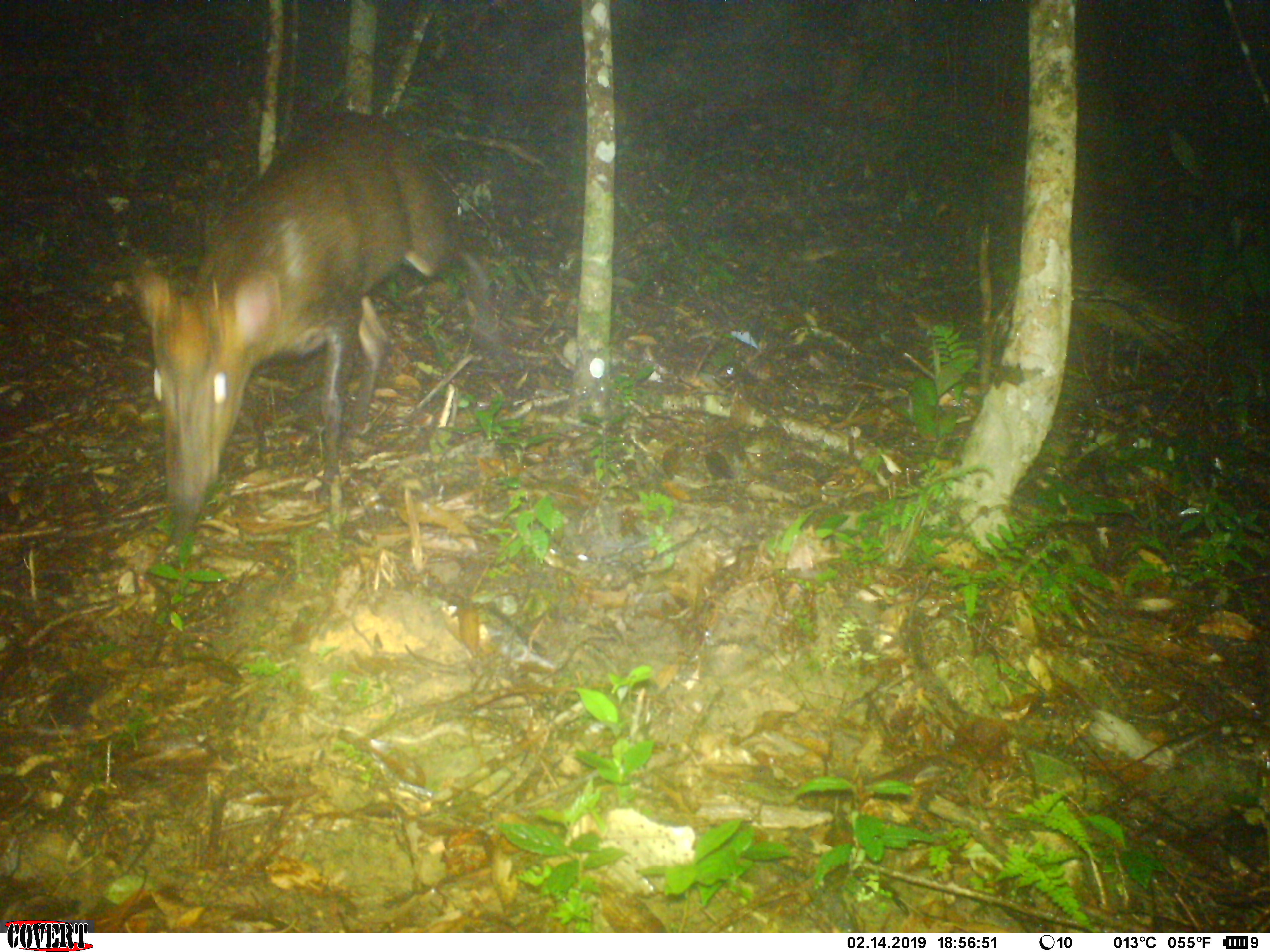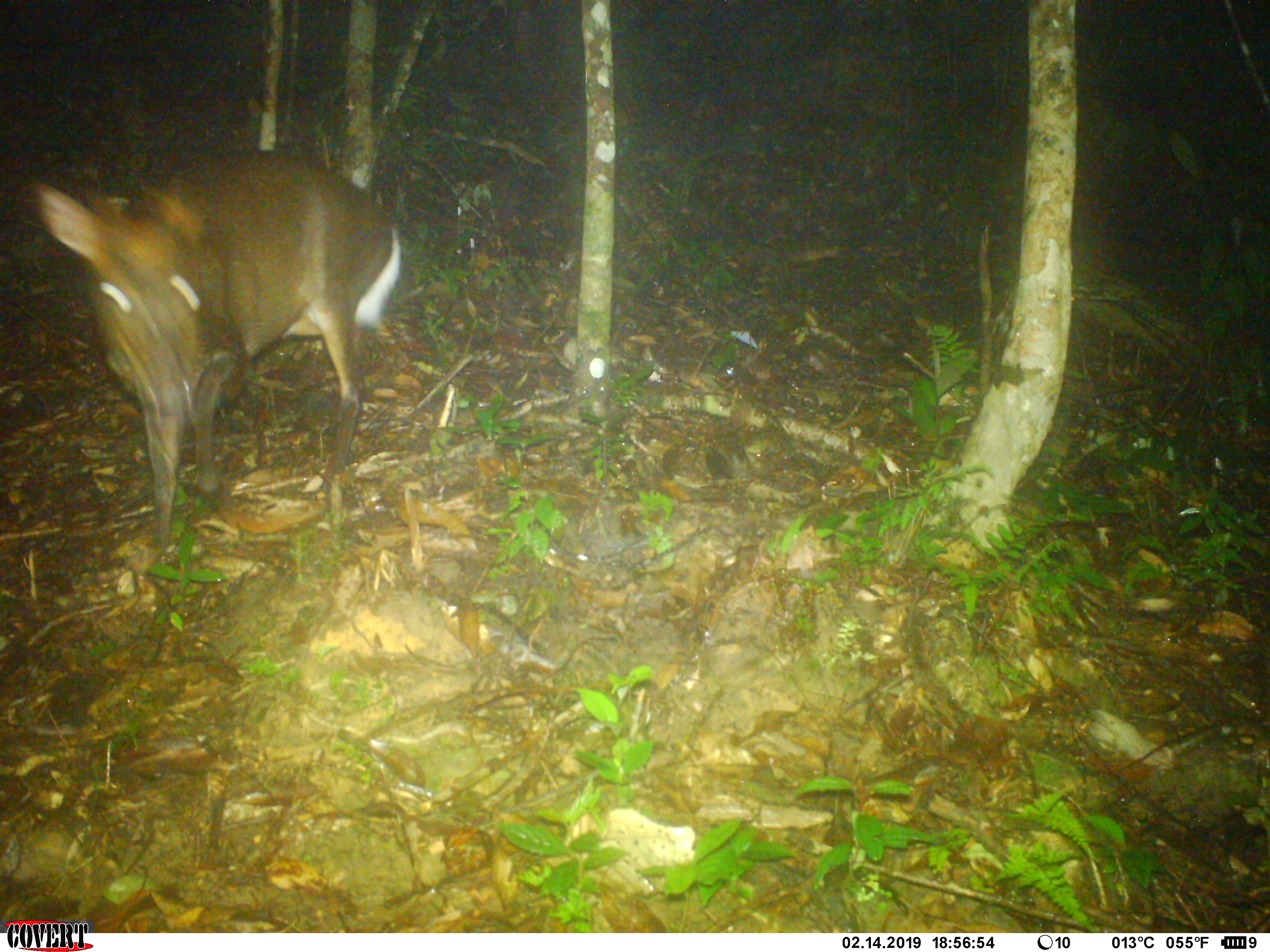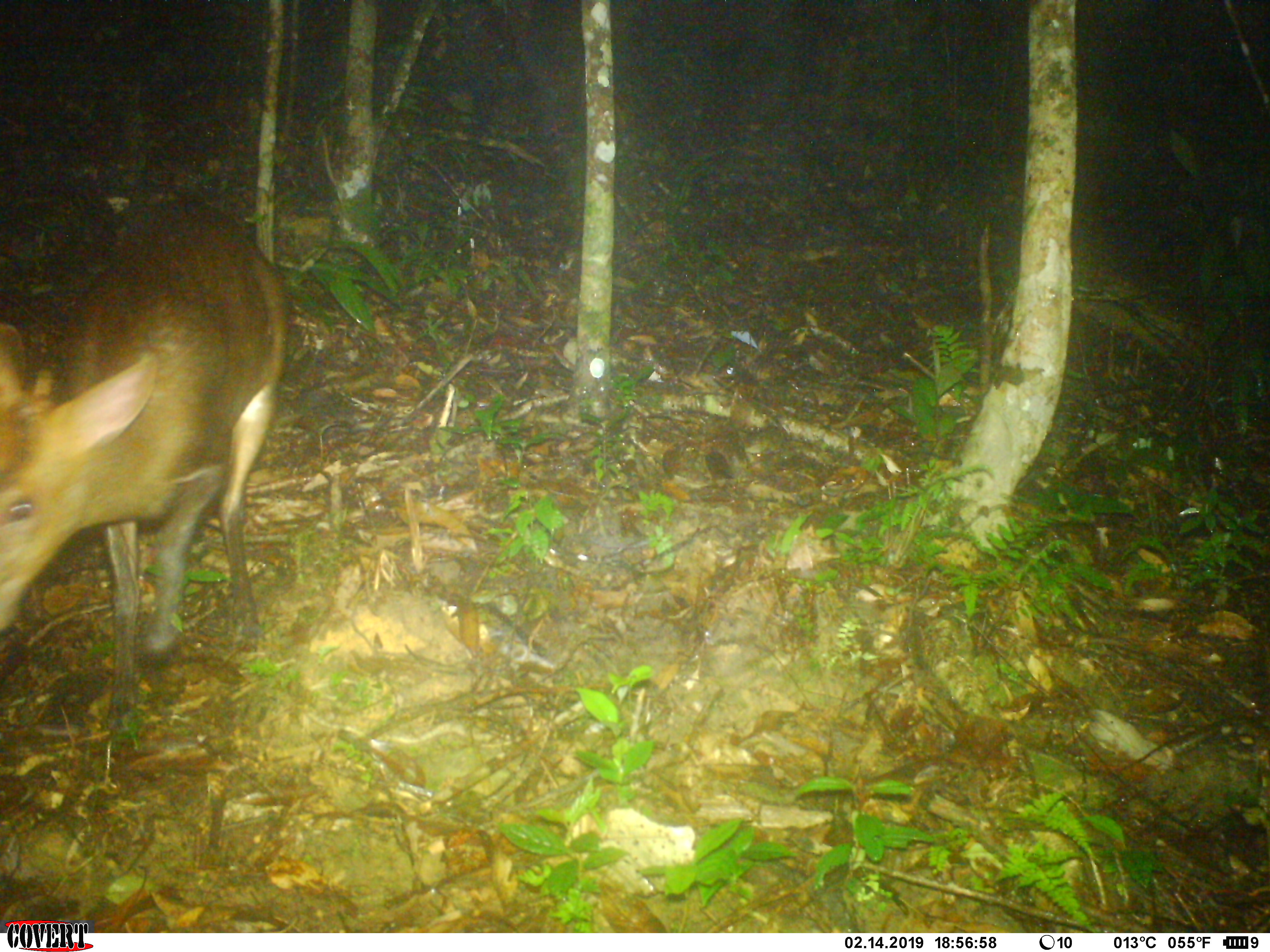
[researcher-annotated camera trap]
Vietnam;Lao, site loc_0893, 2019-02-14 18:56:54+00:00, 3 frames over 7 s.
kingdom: Animalia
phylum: Chordata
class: Mammalia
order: Artiodactyla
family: Cervidae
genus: Muntiacus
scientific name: Muntiacus rooseveltorum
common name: roosevelt's muntjac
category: roosevelts muntjac group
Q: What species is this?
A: Roosevelts muntjac group (roosevelt's muntjac) (Muntiacus rooseveltorum).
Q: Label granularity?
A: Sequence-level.